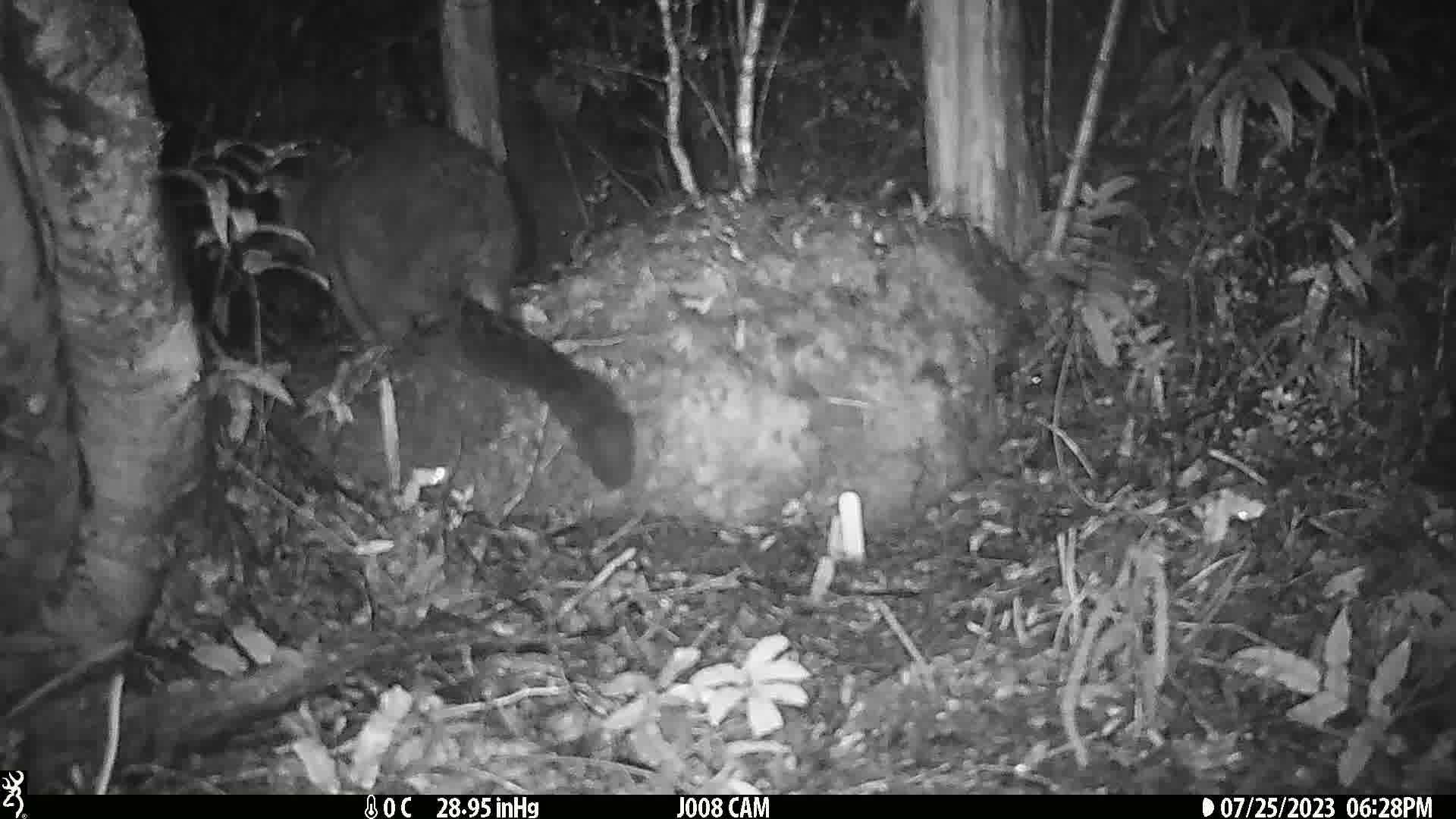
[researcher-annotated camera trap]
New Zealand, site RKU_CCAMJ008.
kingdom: Animalia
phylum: Chordata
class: Mammalia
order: Diprotodontia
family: Phalangeridae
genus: Trichosurus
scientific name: Trichosurus vulpecula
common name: common brushtail possum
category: possum